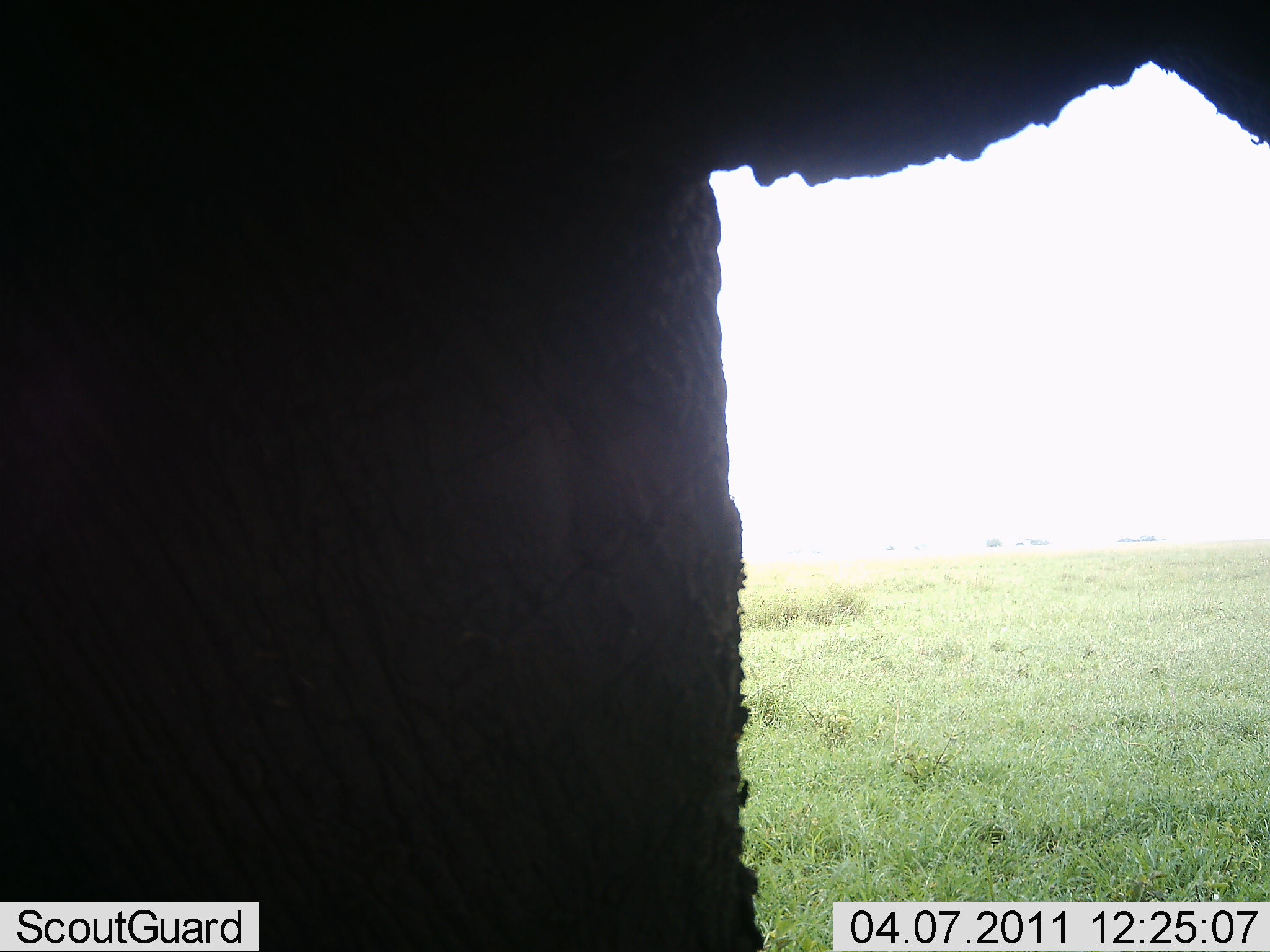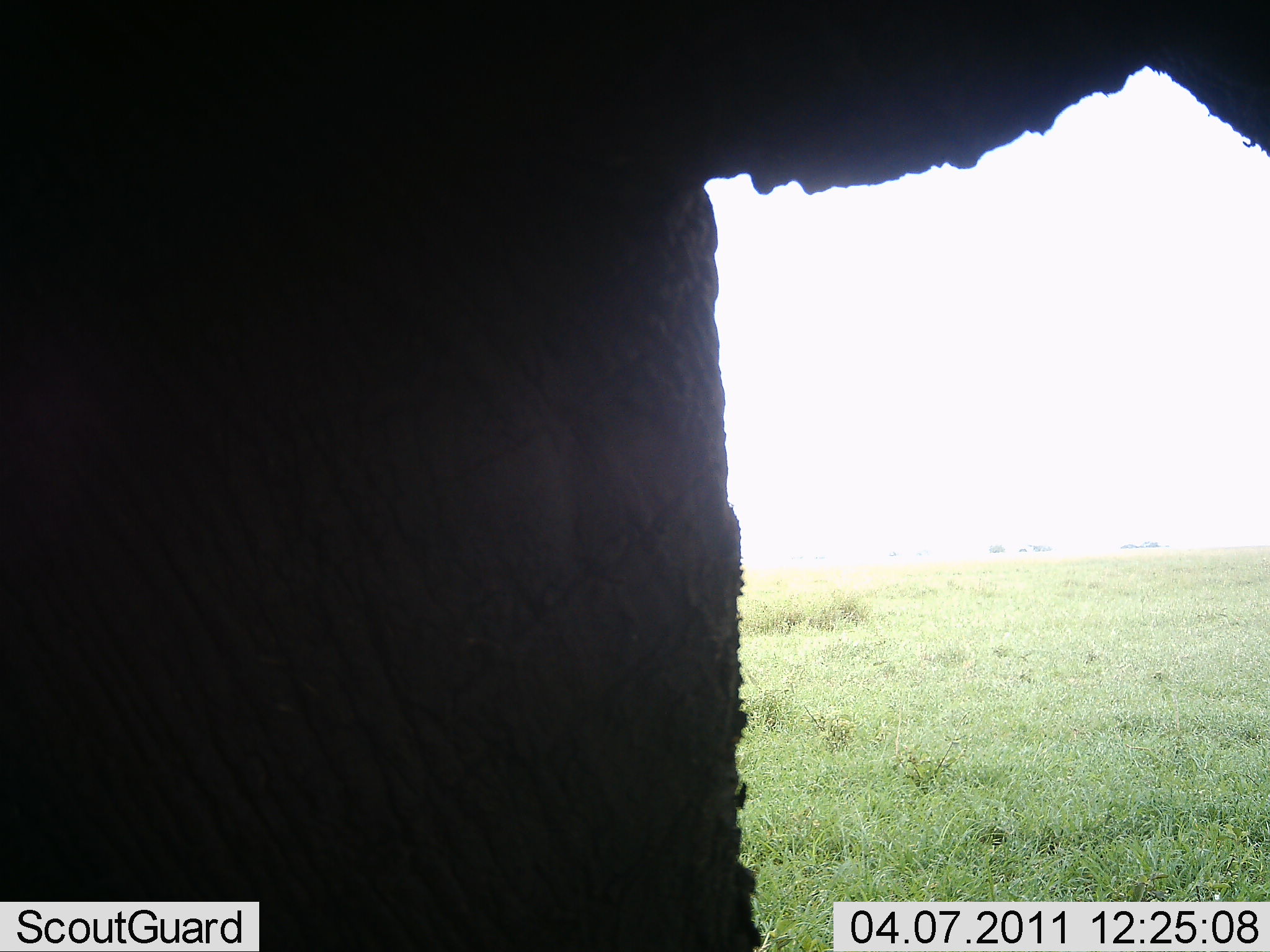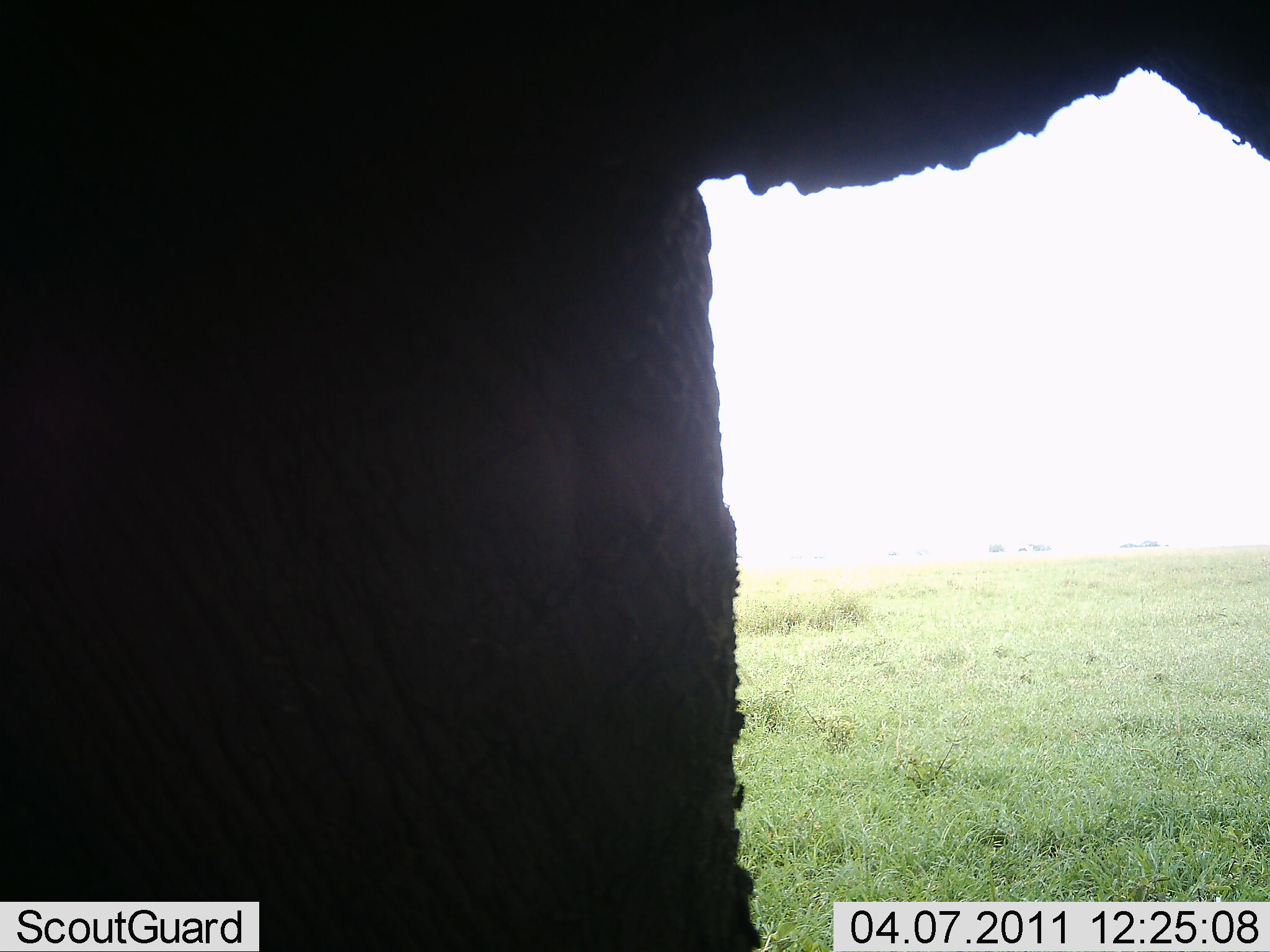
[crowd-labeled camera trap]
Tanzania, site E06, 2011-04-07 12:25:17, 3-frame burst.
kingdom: Animalia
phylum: Chordata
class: Mammalia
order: Proboscidea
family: Elephantidae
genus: Loxodonta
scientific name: Loxodonta africana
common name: african bush elephant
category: elephant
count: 1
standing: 100%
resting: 0%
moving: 0%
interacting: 0%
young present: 0%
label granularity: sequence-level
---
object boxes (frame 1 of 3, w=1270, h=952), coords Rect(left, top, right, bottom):
animal: Rect(1, 0, 1269, 951)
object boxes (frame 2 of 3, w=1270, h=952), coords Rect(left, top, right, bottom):
animal: Rect(0, 0, 1269, 952)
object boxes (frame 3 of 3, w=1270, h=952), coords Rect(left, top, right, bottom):
animal: Rect(1, 1, 1270, 952)